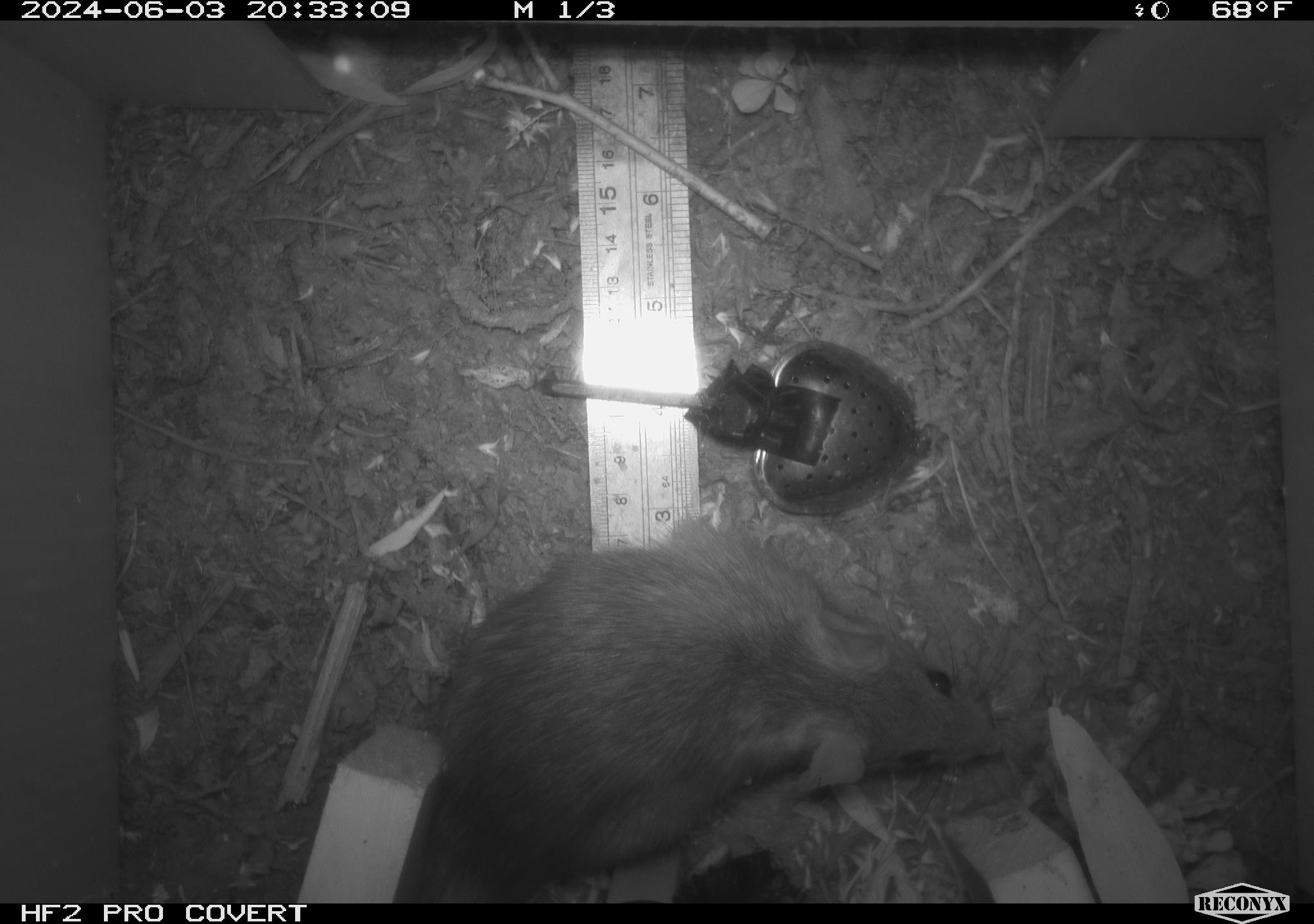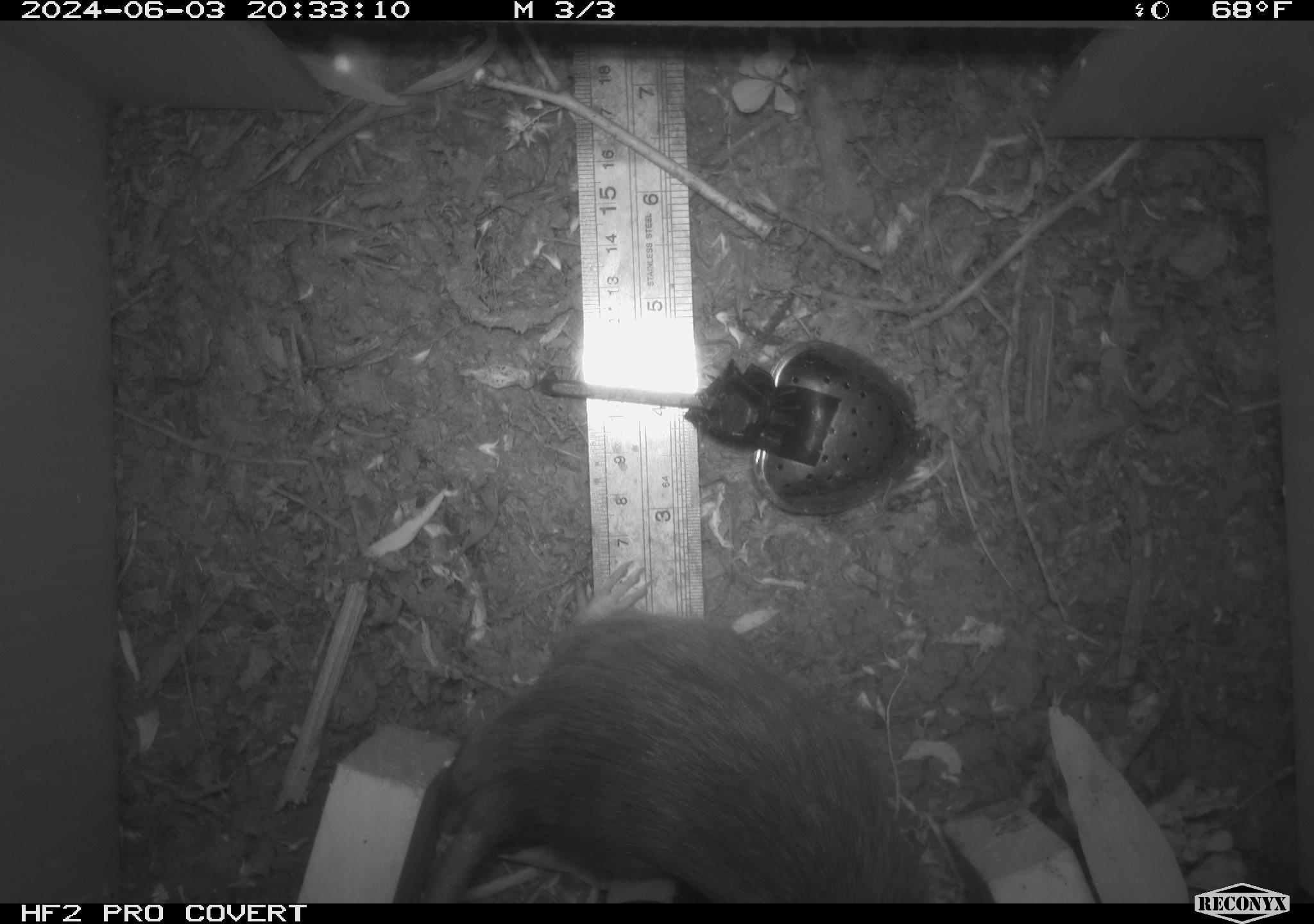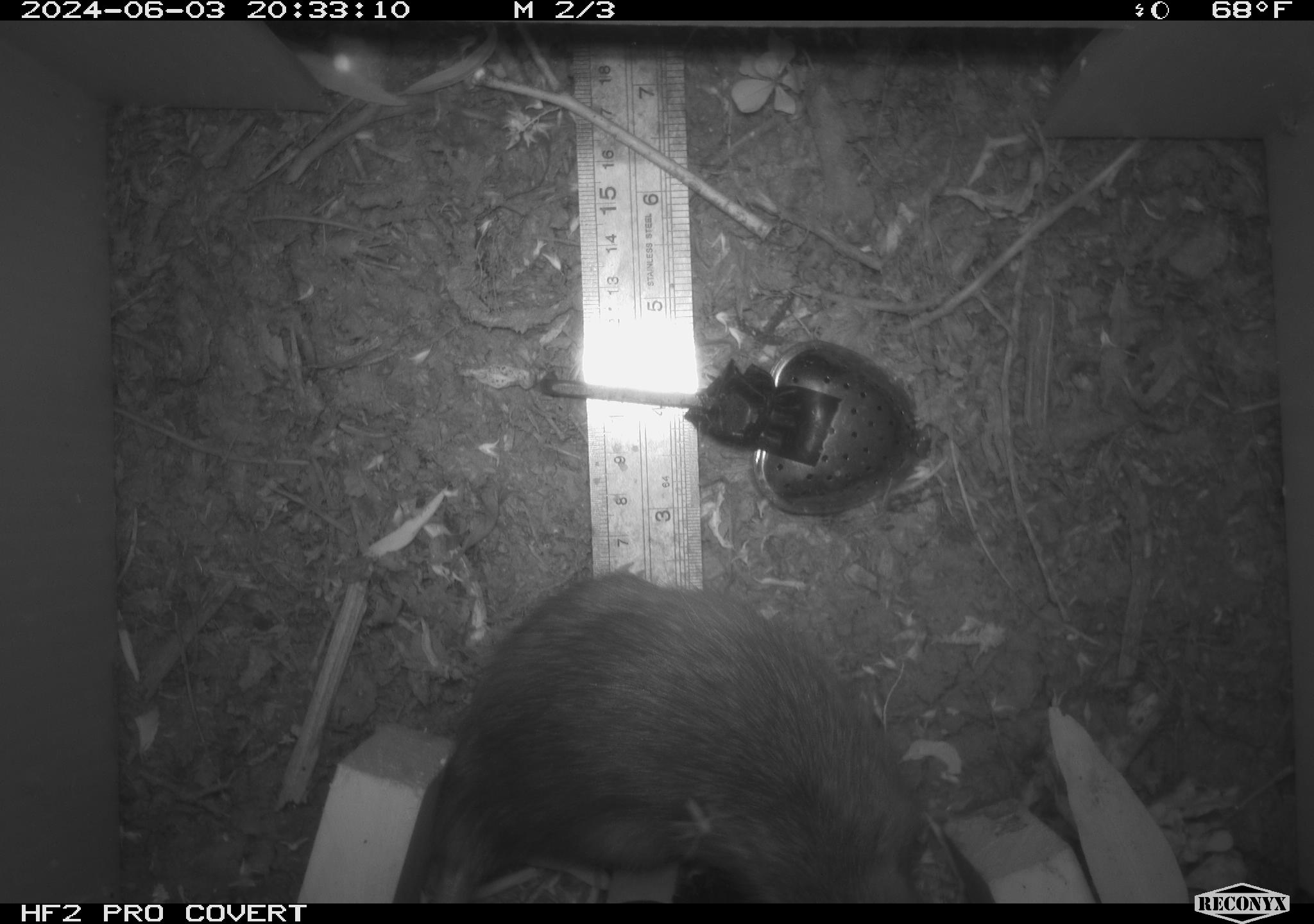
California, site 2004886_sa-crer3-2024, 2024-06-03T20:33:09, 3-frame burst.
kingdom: Animalia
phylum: Chordata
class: Mammalia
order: Rodentia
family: Muridae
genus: Rattus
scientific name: Rattus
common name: rat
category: rattus species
Rattus species (rat) (Rattus).